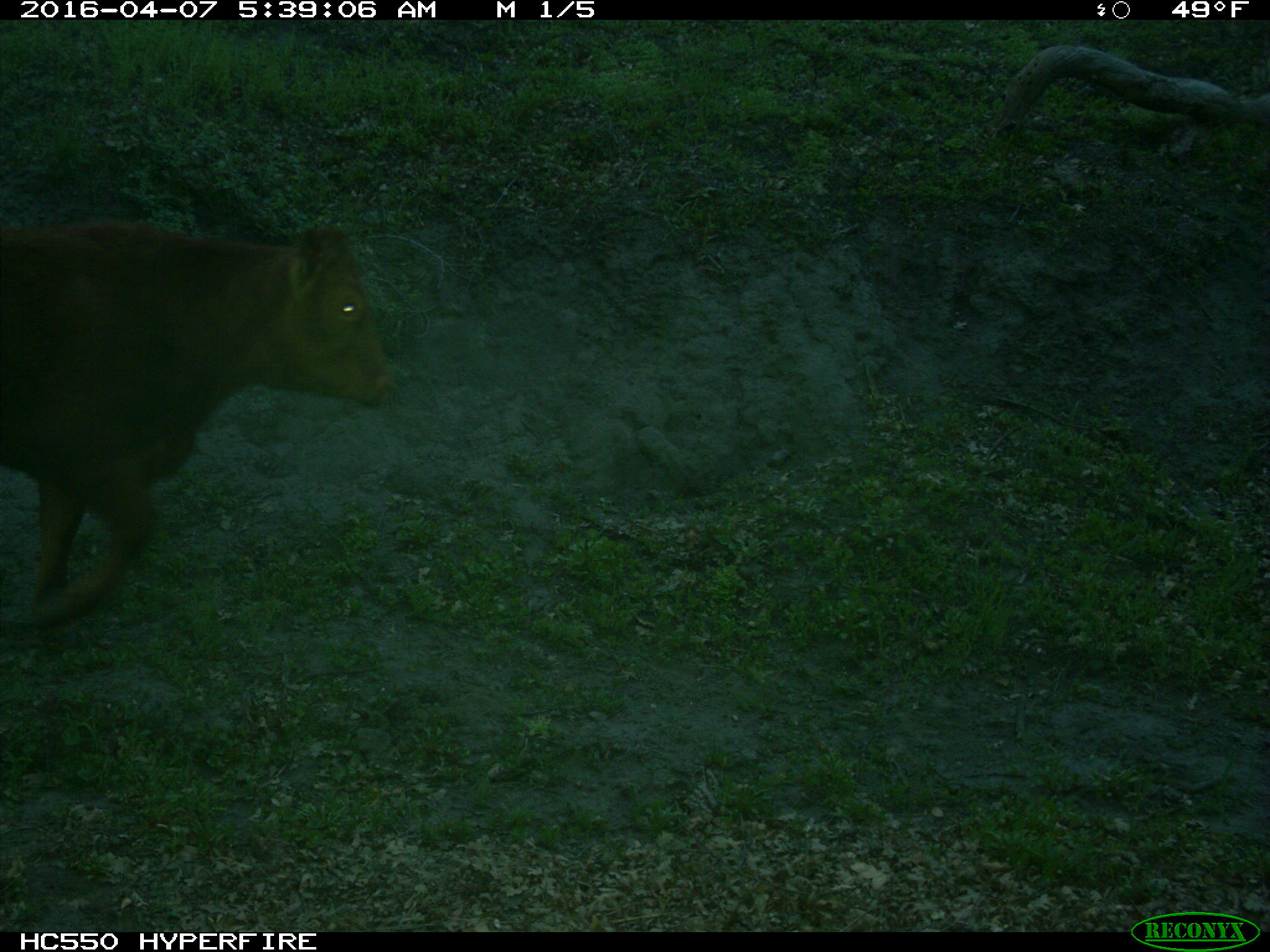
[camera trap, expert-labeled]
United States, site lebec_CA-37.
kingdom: Animalia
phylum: Chordata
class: Mammalia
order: Artiodactyla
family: Bovidae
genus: Bos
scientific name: Bos taurus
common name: domestic cow